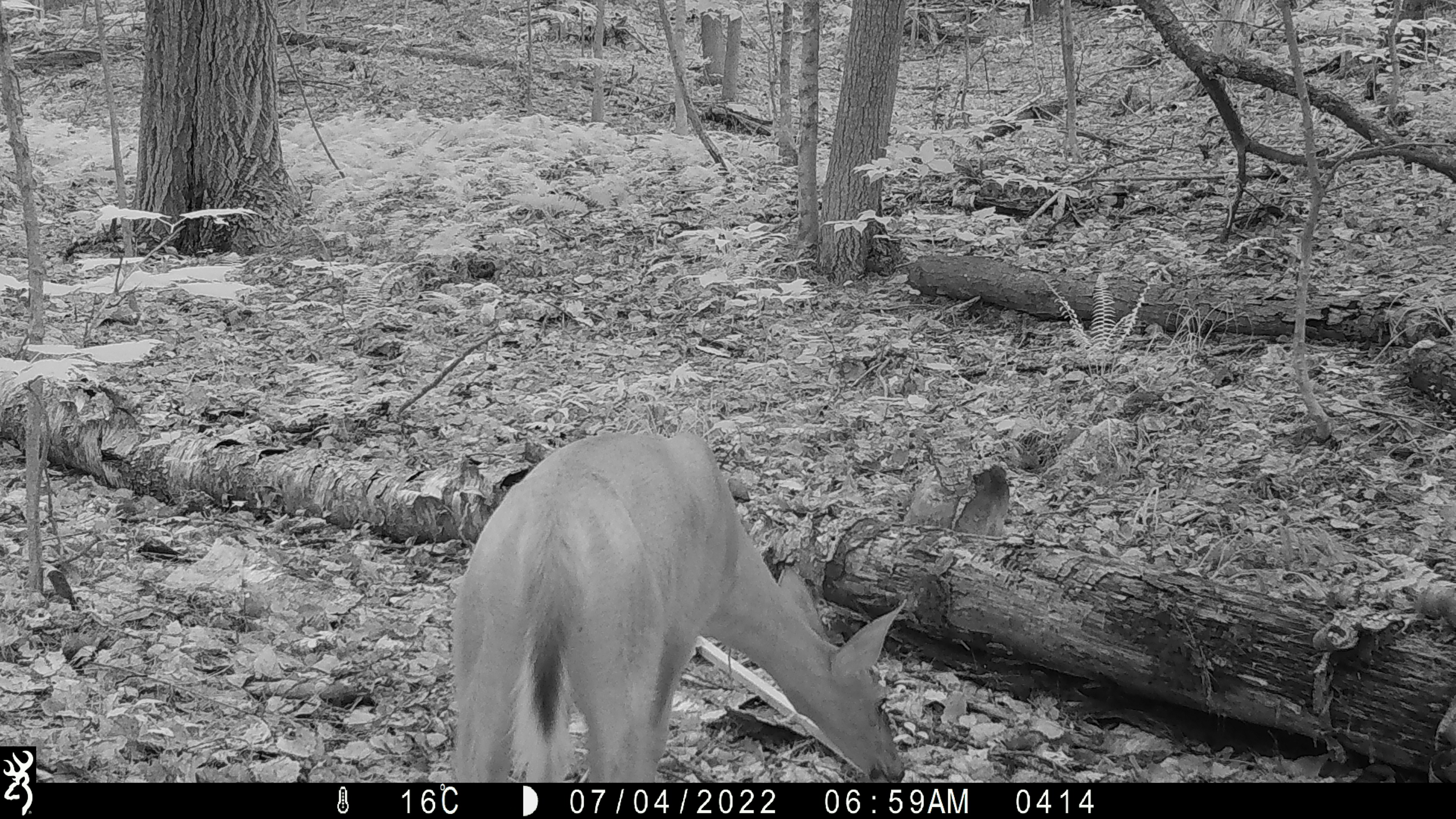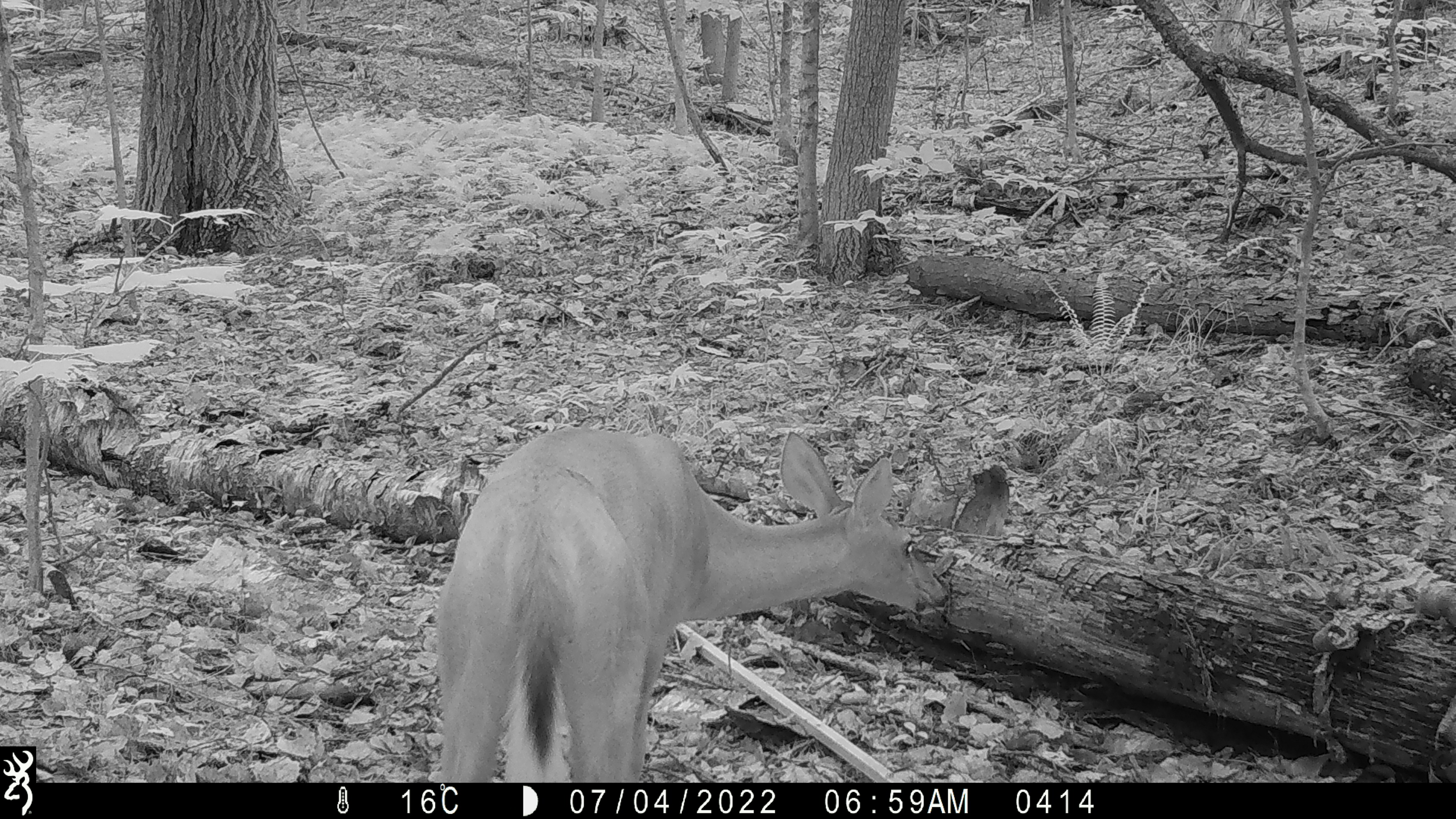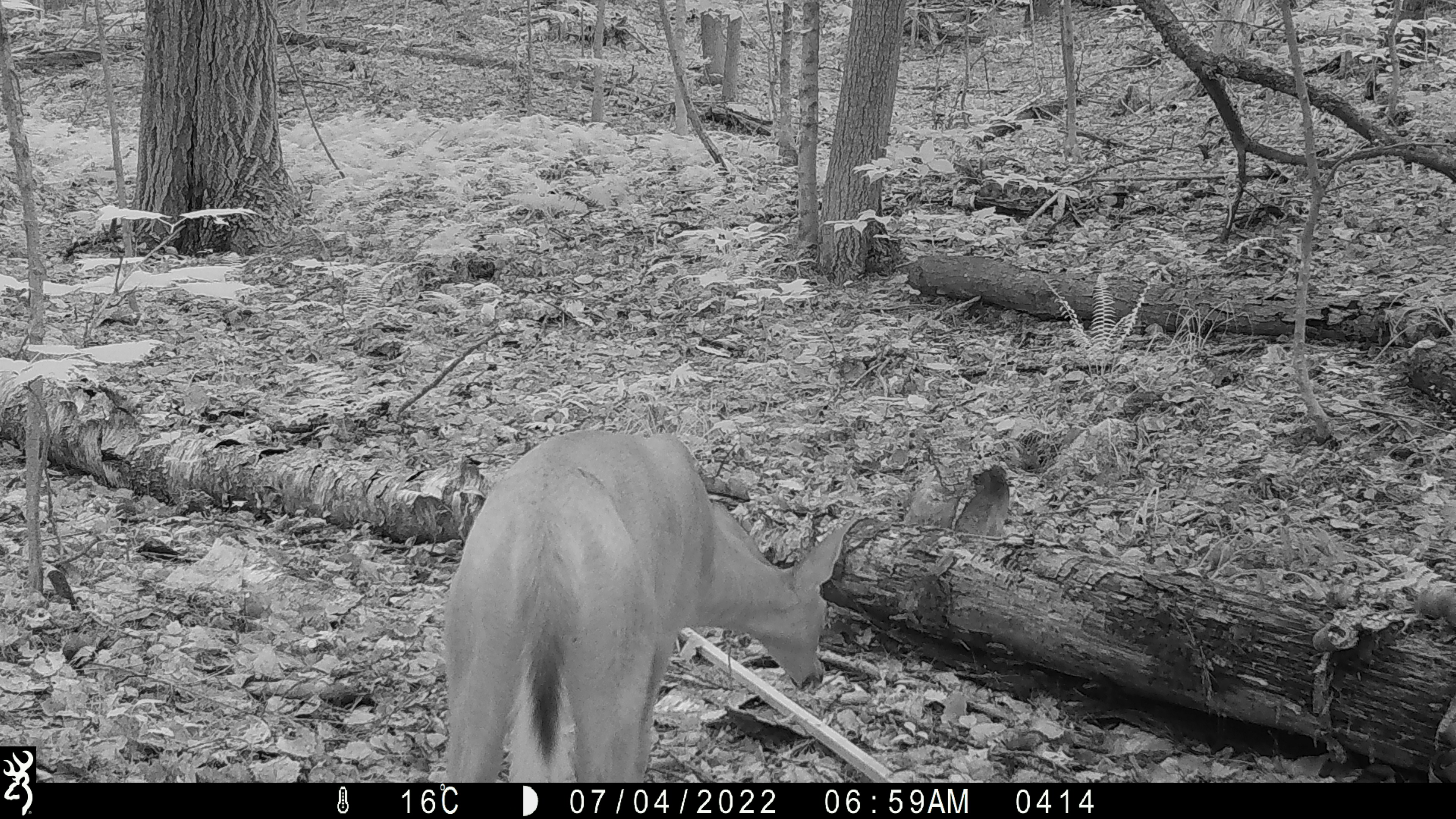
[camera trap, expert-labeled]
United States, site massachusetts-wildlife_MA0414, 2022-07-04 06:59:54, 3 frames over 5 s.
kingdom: Animalia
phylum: Chordata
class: Mammalia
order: Artiodactyla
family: Cervidae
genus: Odocoileus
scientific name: Odocoileus virginianus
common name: white-tailed deer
White-tailed deer (Odocoileus virginianus).